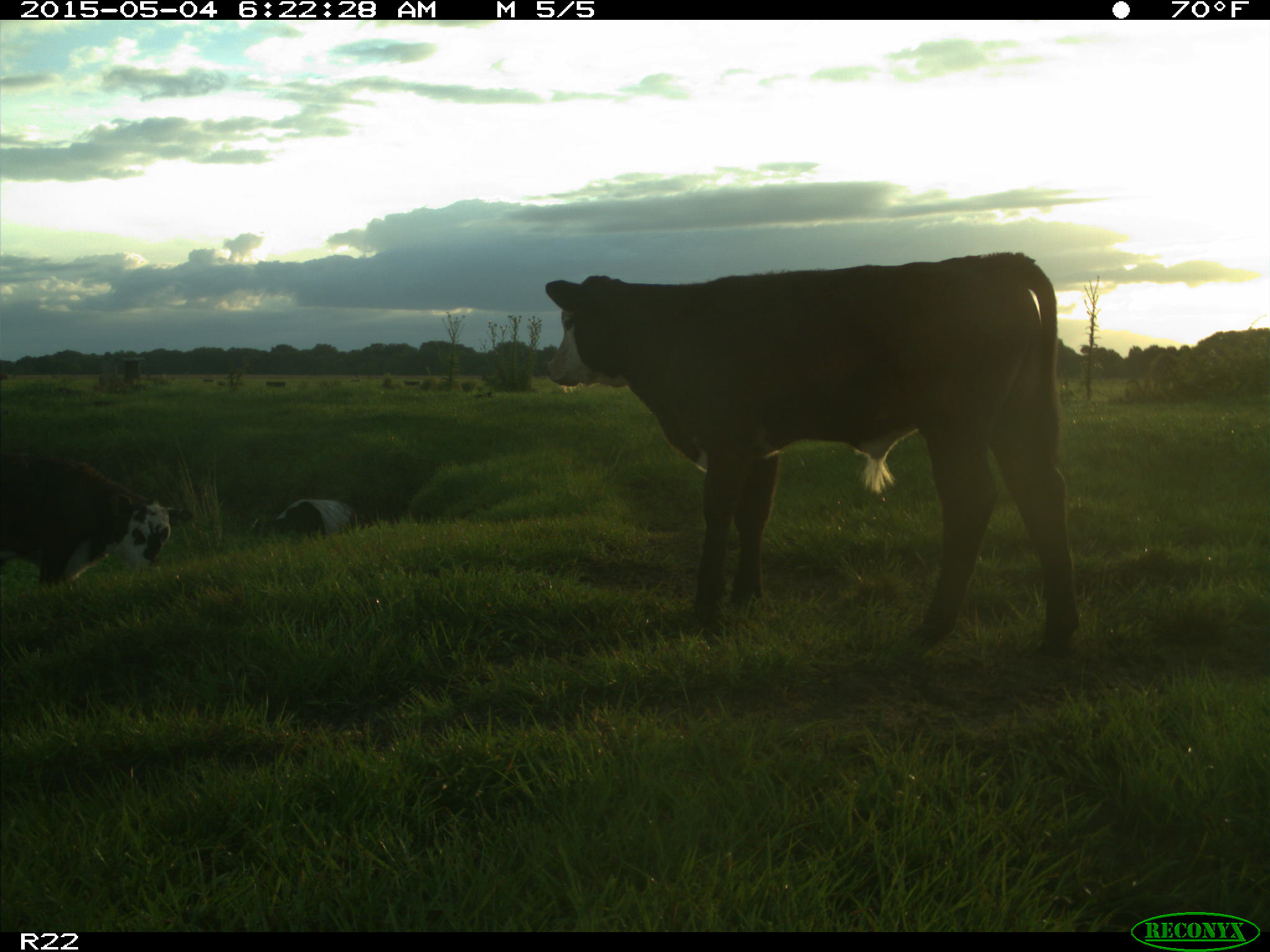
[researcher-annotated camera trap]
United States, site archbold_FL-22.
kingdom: Animalia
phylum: Chordata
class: Mammalia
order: Artiodactyla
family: Bovidae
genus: Bos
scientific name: Bos taurus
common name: domestic cow